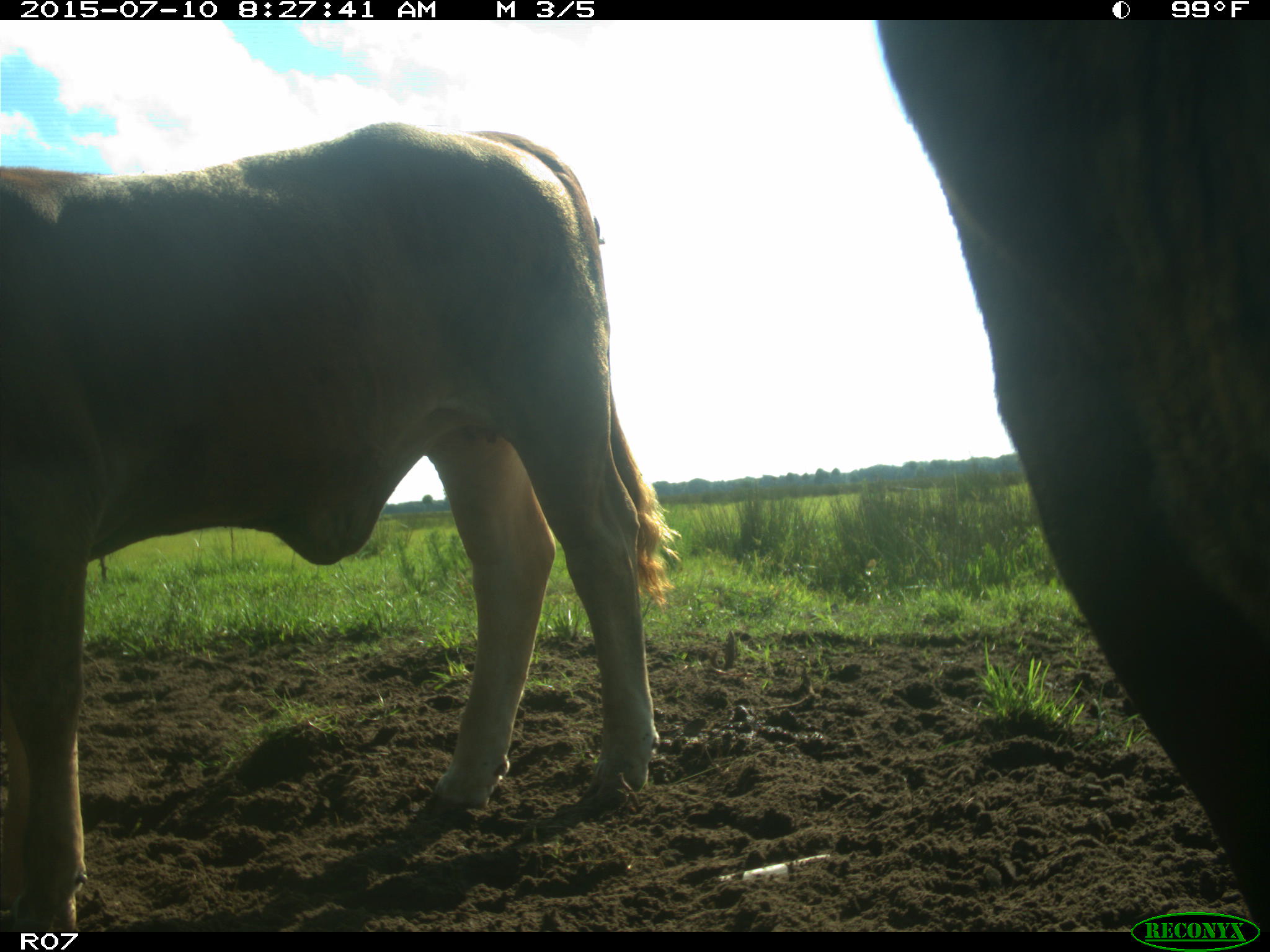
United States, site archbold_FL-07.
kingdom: Animalia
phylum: Chordata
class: Mammalia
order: Artiodactyla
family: Bovidae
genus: Bos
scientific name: Bos taurus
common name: domestic cow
Bos taurus (domestic cow).